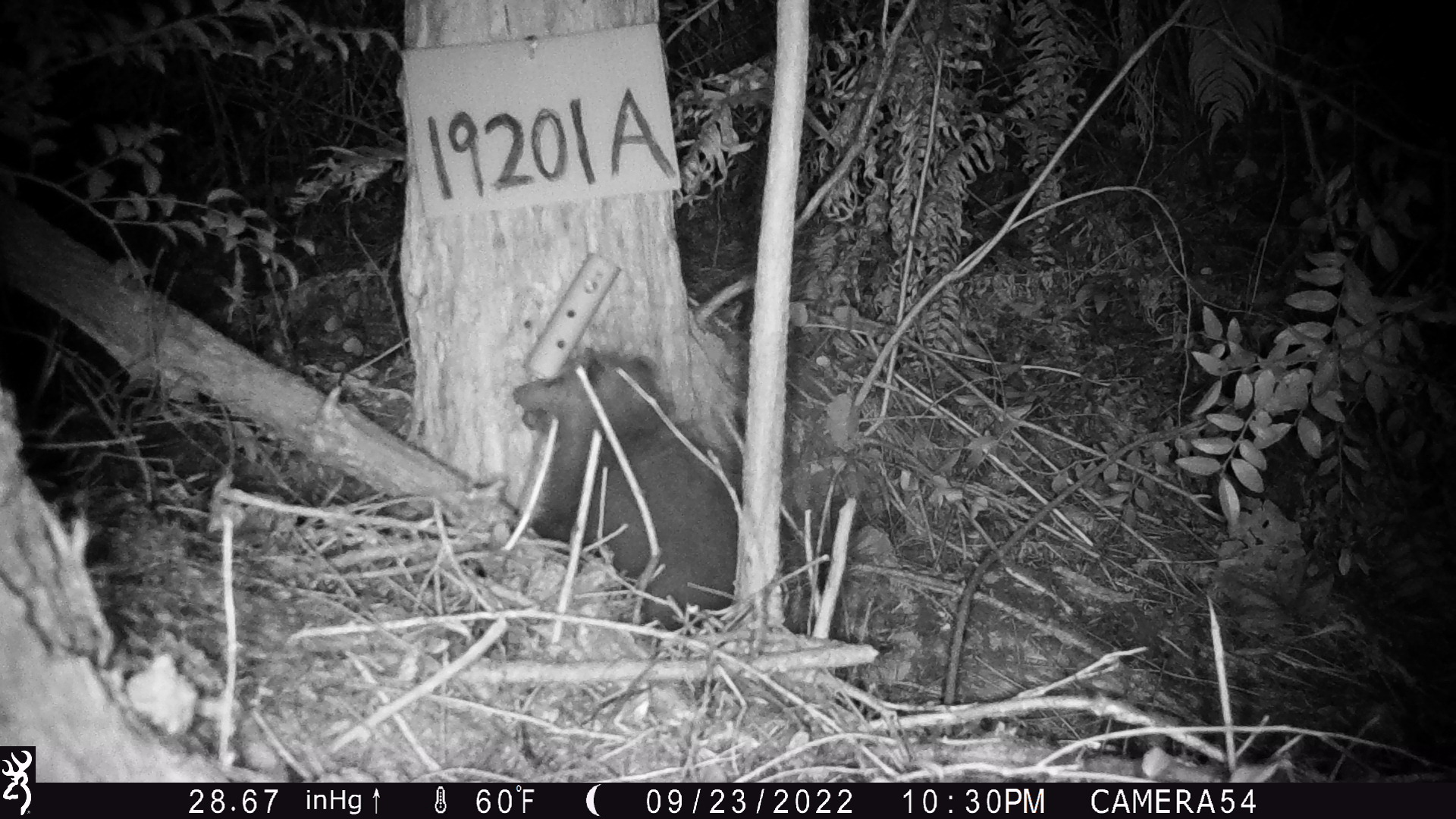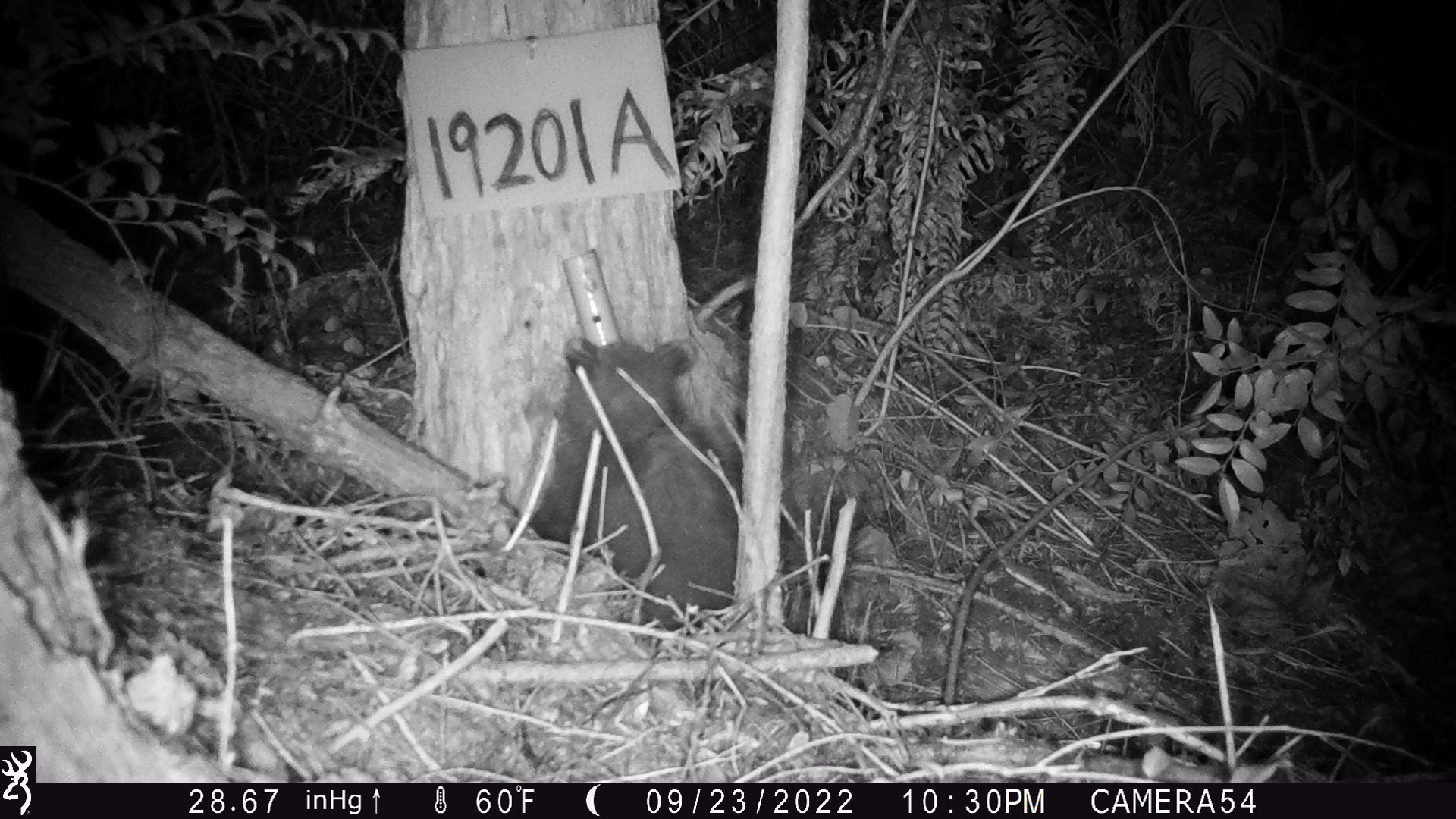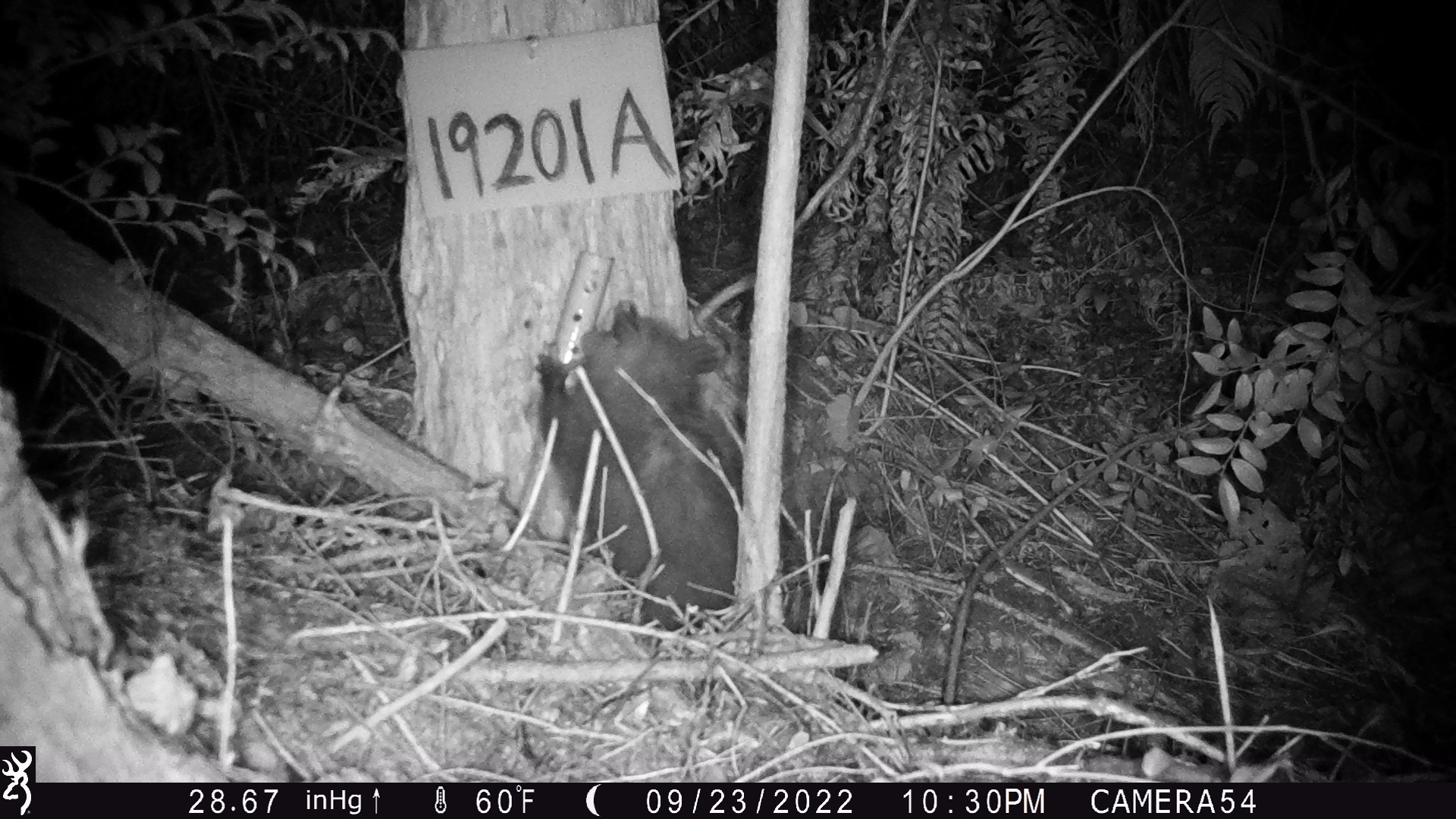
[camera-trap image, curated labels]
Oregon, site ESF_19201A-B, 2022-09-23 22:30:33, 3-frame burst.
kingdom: Animalia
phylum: Chordata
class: Mammalia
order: Didelphimorphia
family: Didelphidae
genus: Didelphis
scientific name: Didelphis virginiana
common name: virginia opossum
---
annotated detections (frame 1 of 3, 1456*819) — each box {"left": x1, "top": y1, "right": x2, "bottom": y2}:
virginia opossum: {"left": 495, "top": 338, "right": 745, "bottom": 636}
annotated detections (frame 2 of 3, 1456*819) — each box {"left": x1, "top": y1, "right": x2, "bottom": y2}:
virginia opossum: {"left": 526, "top": 322, "right": 748, "bottom": 609}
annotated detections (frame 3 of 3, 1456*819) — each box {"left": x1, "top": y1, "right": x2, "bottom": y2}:
virginia opossum: {"left": 522, "top": 291, "right": 750, "bottom": 622}